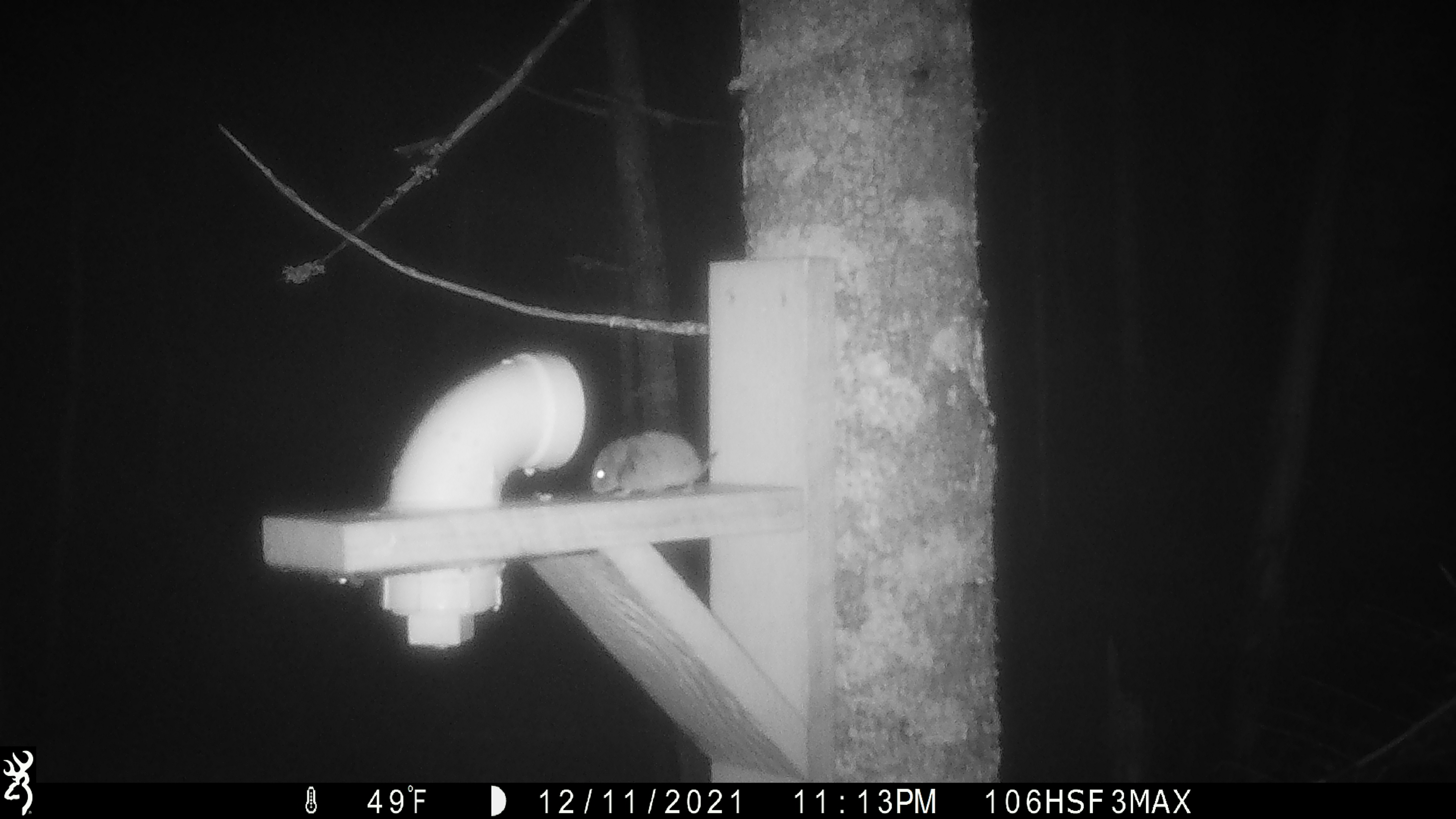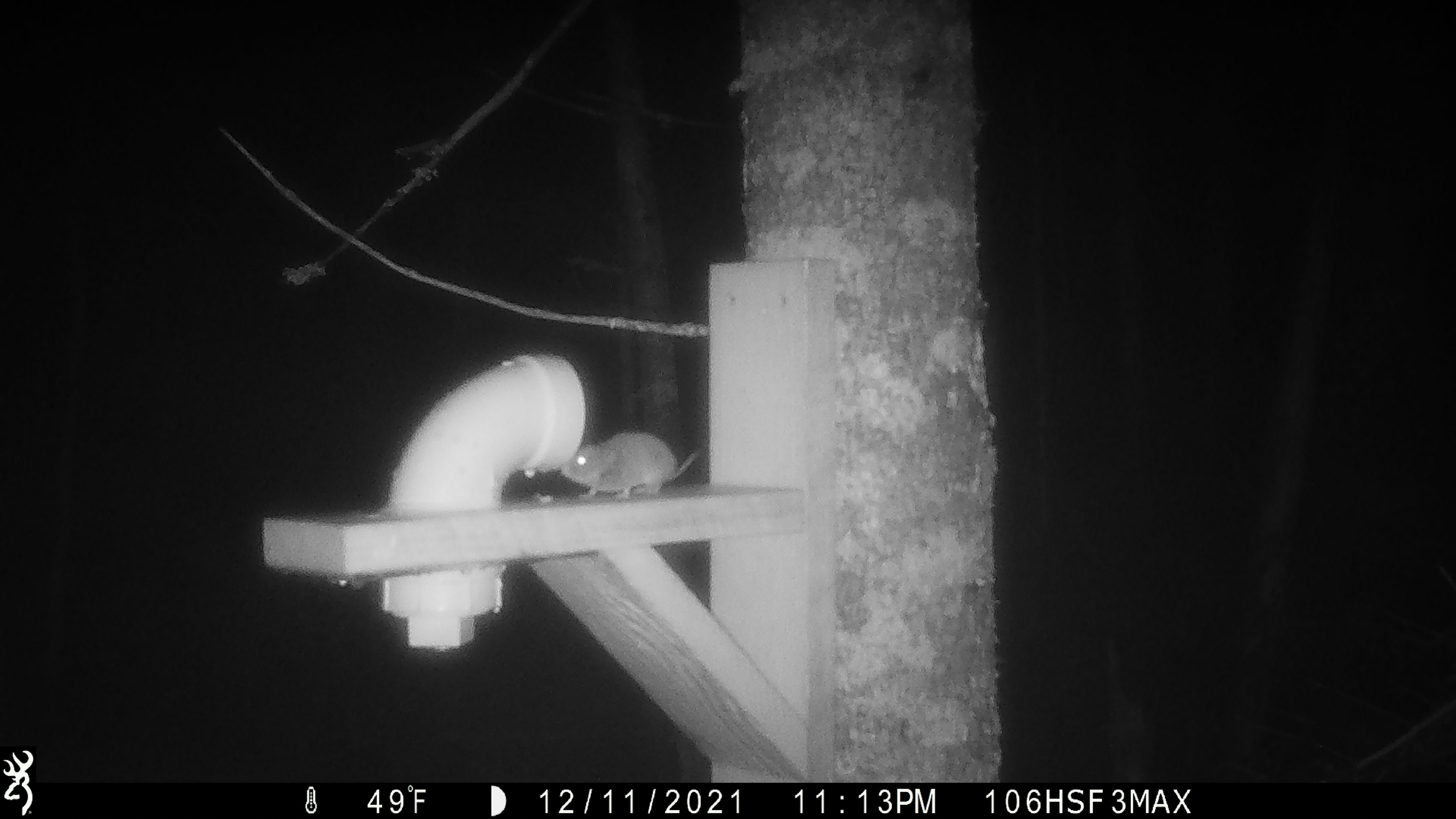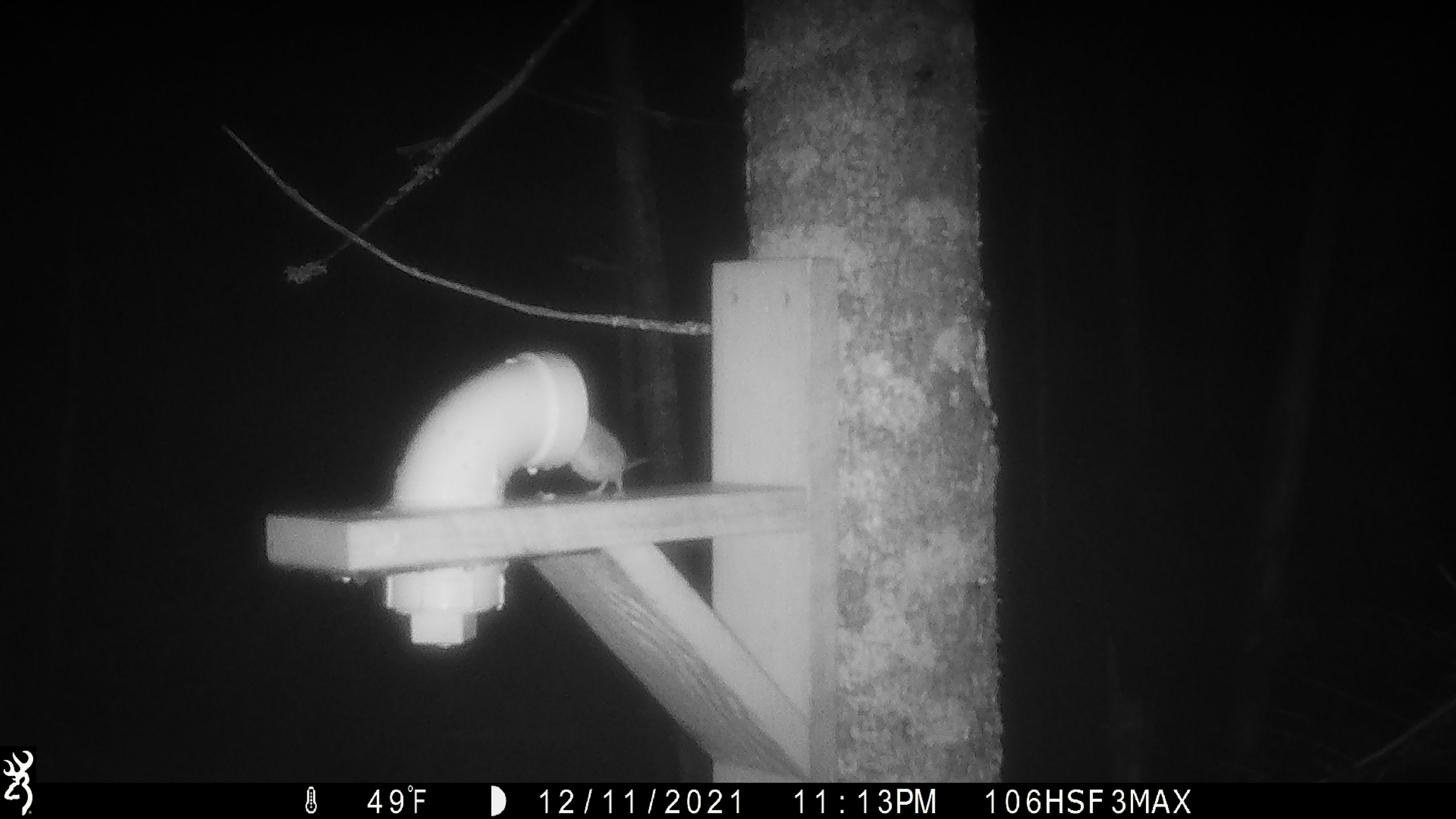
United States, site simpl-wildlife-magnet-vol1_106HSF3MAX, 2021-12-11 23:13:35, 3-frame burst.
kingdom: Animalia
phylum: Chordata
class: Mammalia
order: Rodentia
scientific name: Rodentia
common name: mouse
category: mouse sp.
Mouse sp. (mouse) (Rodentia).